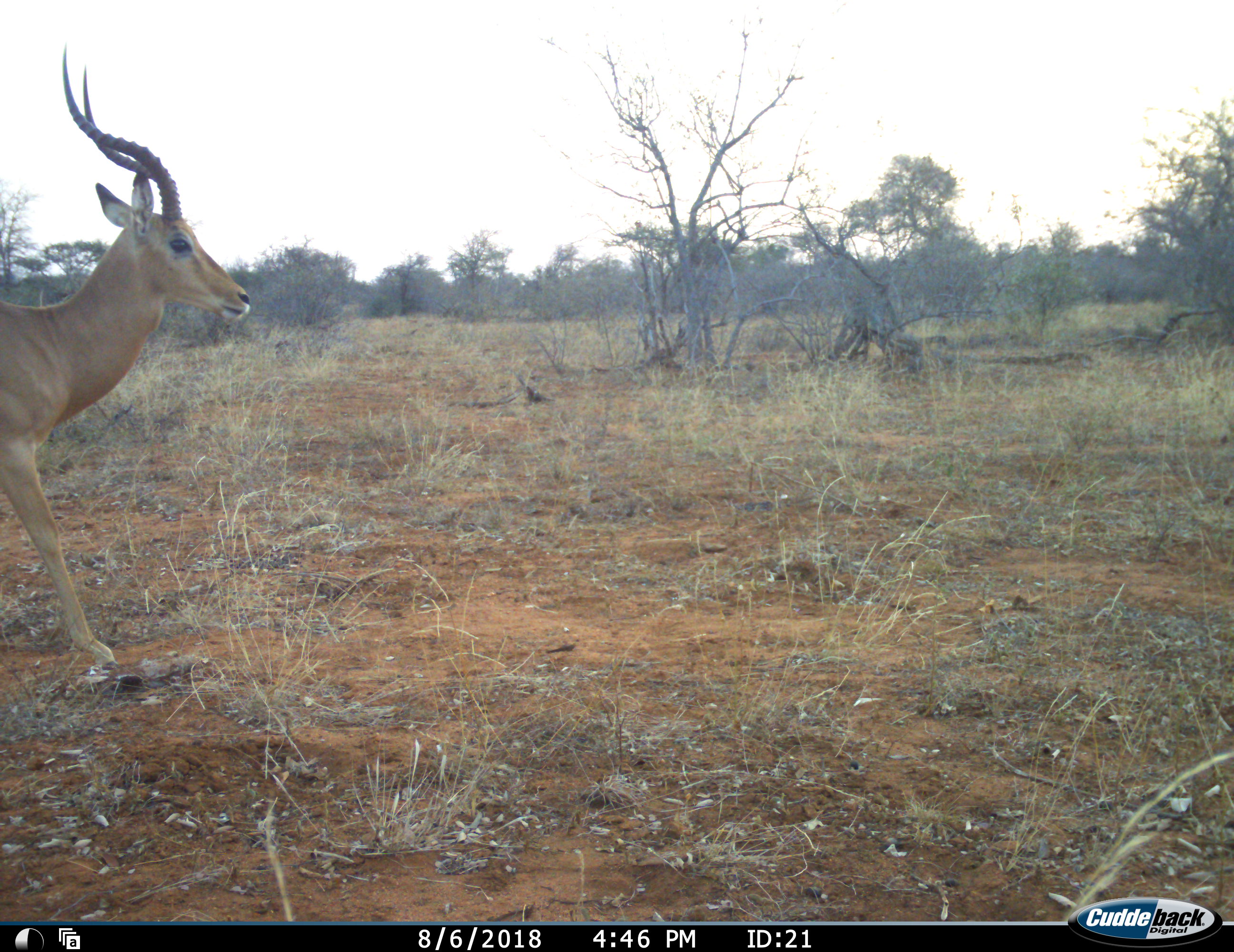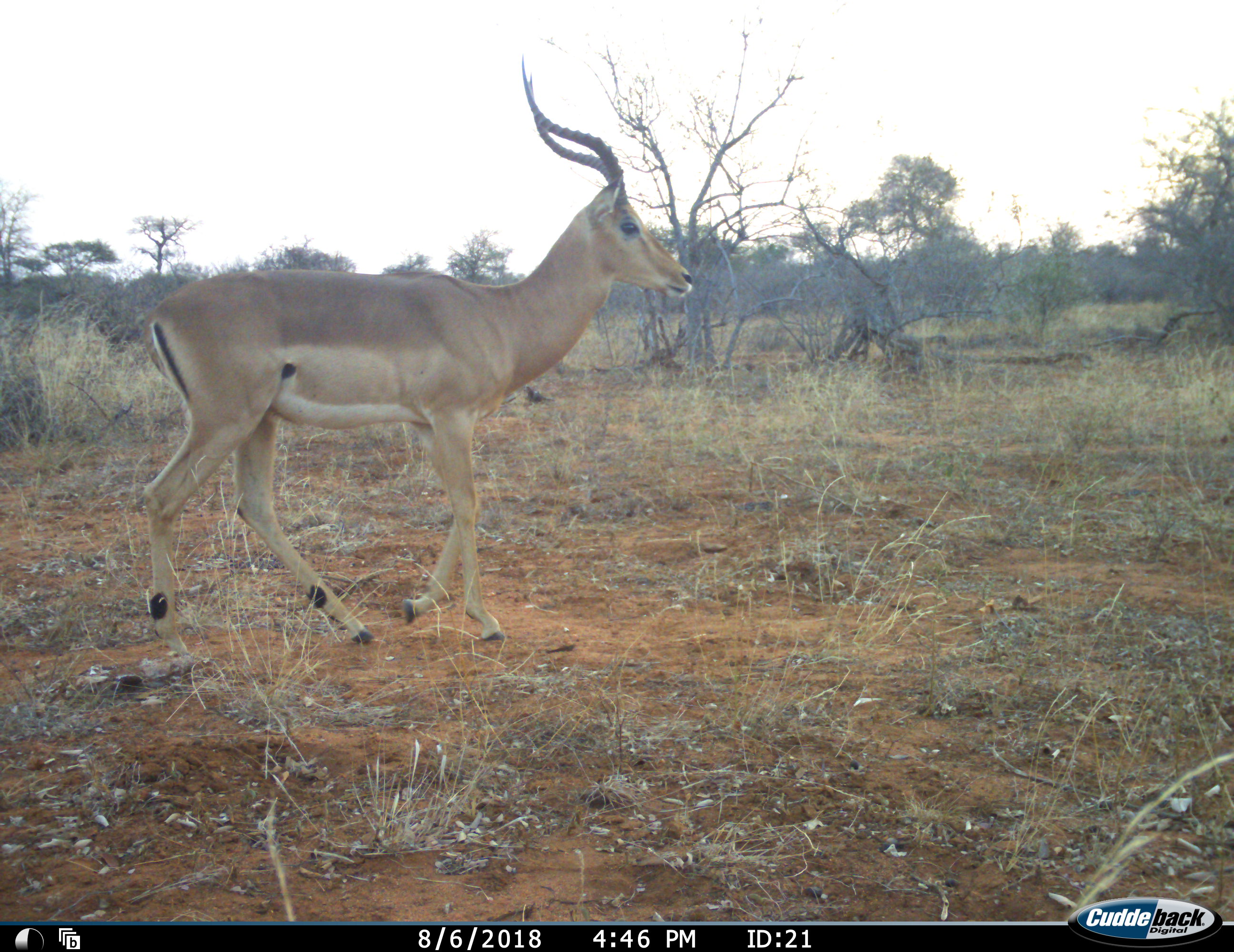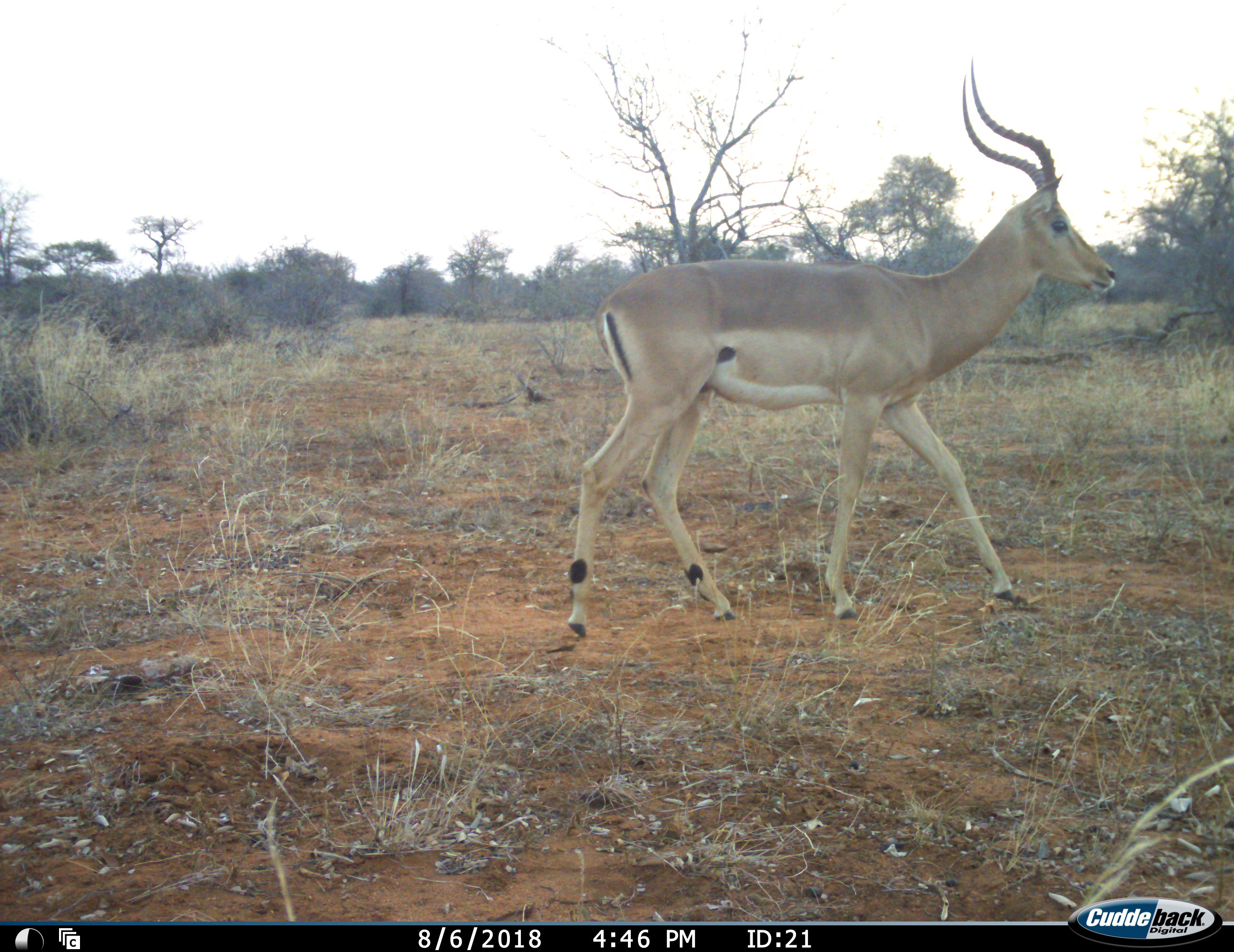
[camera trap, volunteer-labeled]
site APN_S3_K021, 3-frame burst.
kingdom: Animalia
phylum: Chordata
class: Mammalia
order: Artiodactyla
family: Bovidae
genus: Aepyceros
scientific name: Aepyceros melampus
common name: impala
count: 1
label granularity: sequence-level